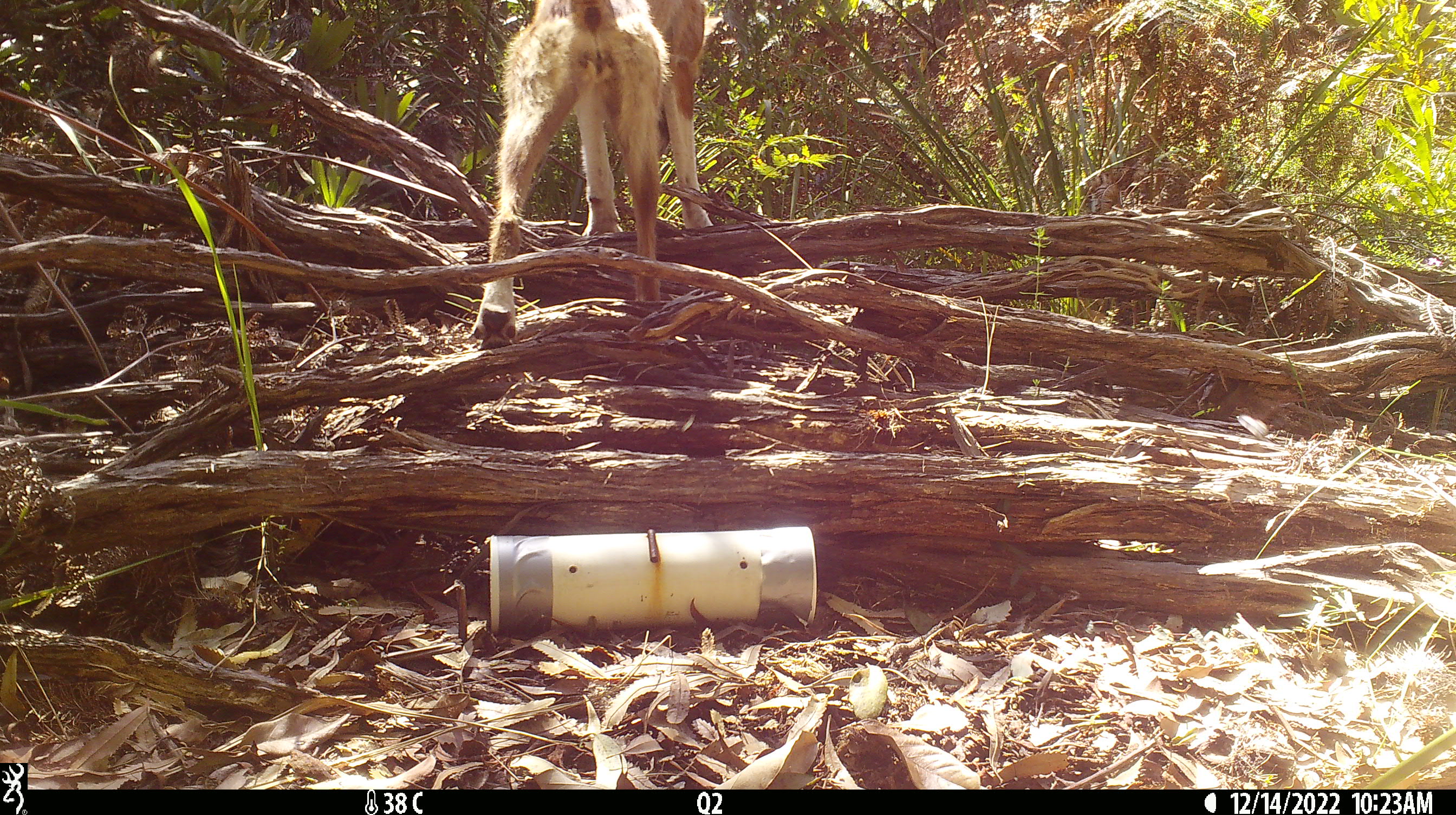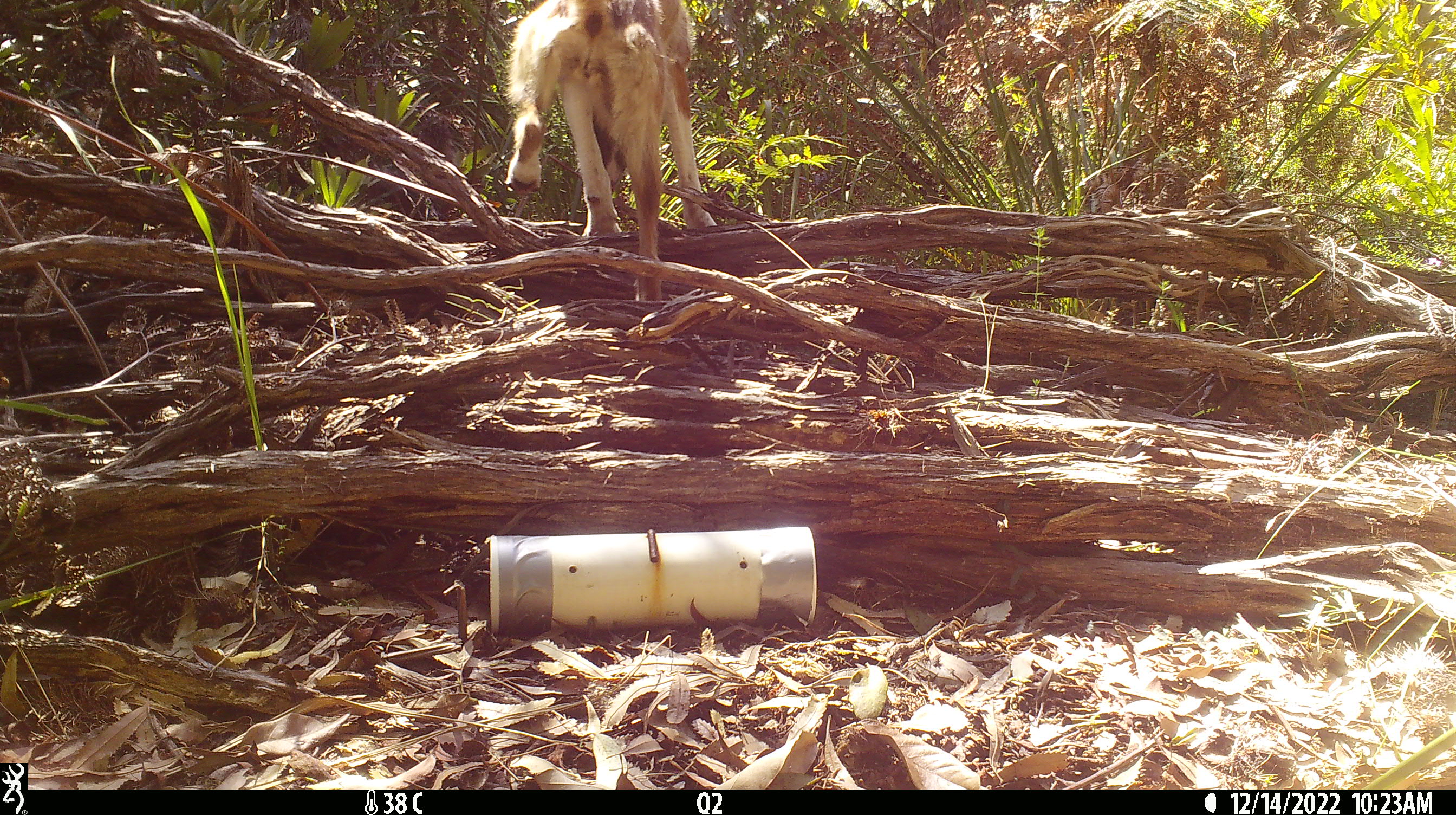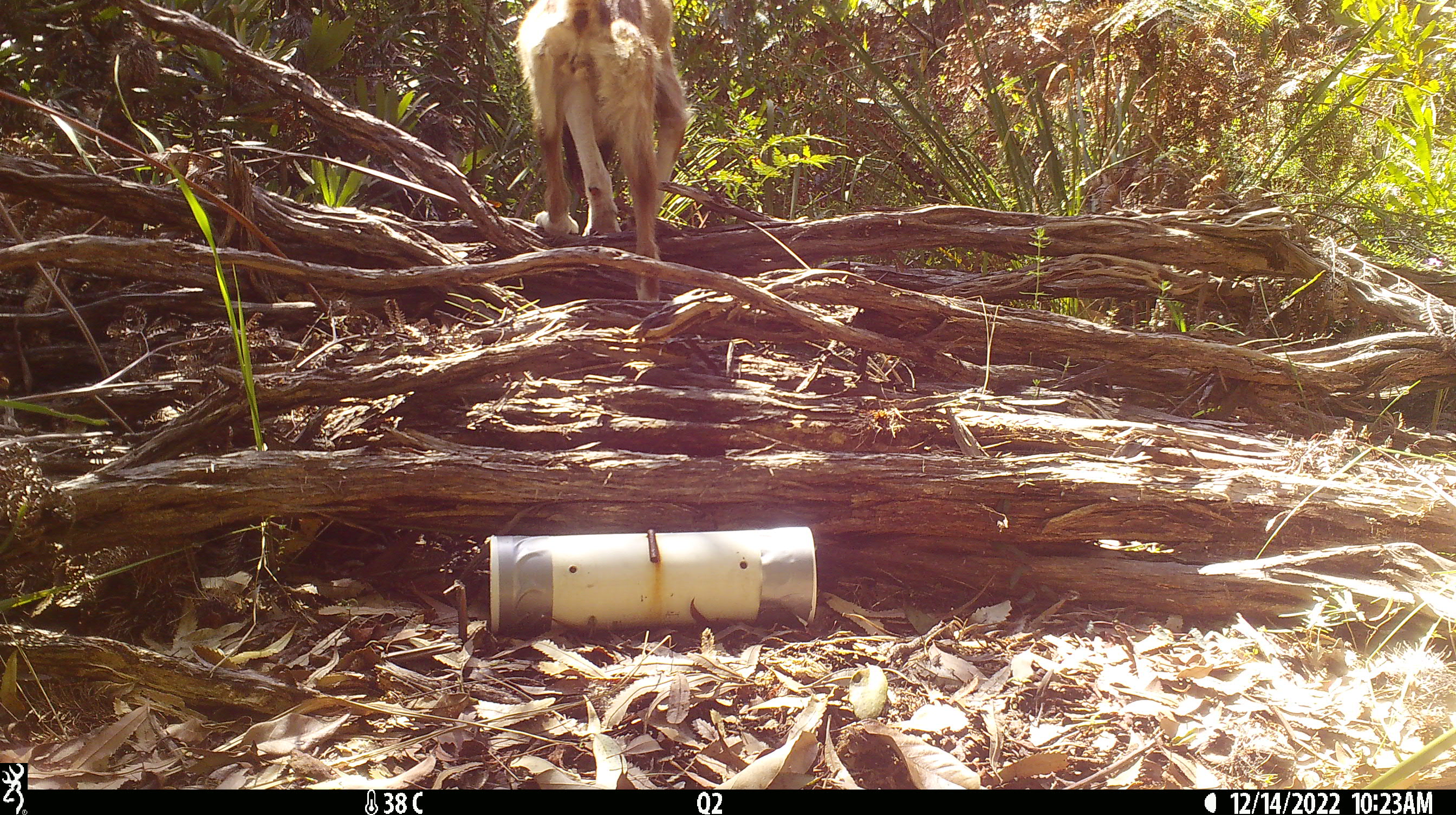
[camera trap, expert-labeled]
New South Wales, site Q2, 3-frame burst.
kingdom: Animalia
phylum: Chordata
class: Mammalia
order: Carnivora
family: Canidae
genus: Canis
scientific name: Canis familiaris dingo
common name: dingo